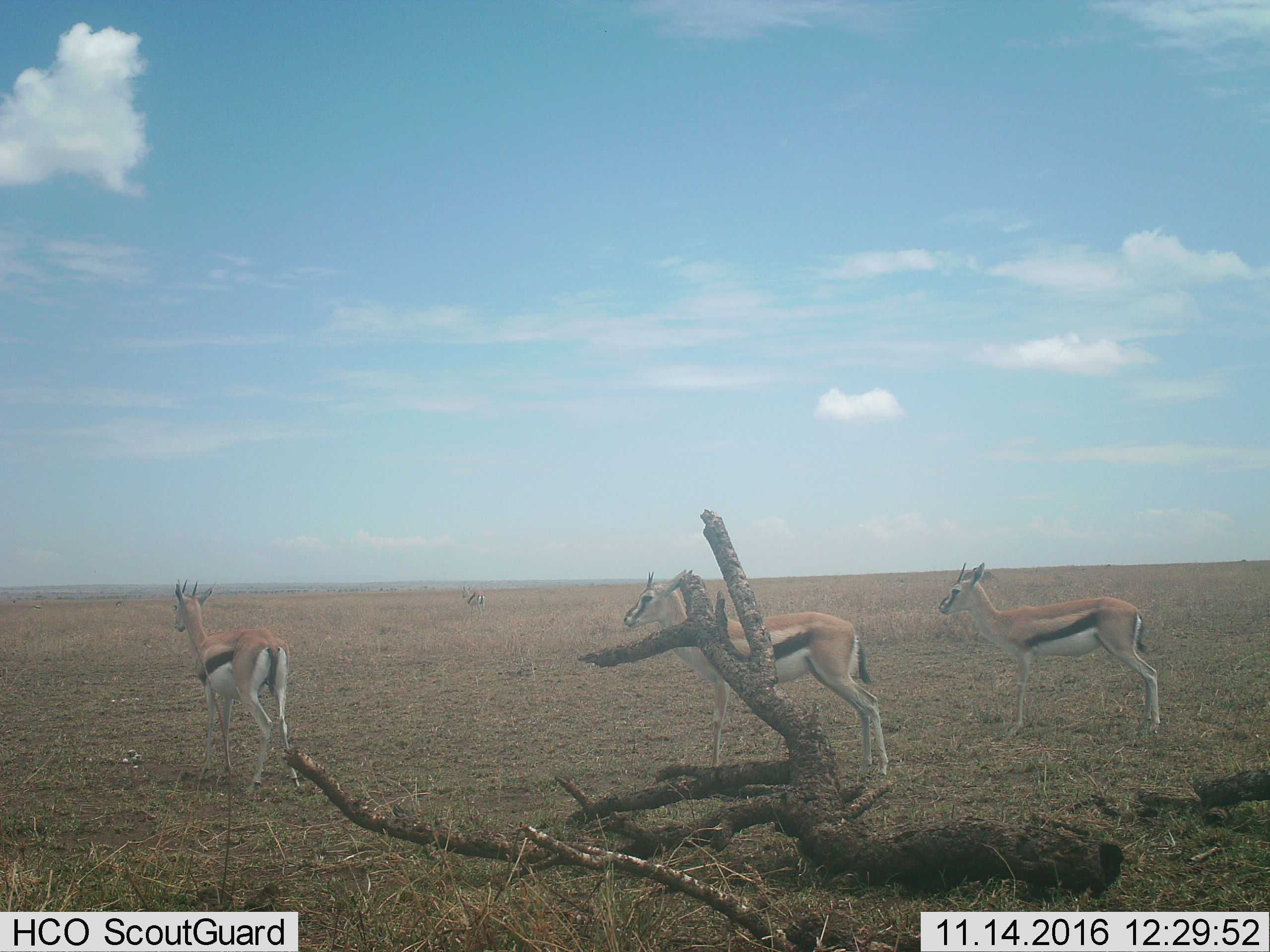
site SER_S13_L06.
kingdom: Animalia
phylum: Chordata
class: Mammalia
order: Artiodactyla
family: Bovidae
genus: Eudorcas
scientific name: Eudorcas thomsonii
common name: thomson's gazelle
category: gazellethomsons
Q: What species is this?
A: Gazellethomsons (thomson's gazelle) (Eudorcas thomsonii).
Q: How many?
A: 4.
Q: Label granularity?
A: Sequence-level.